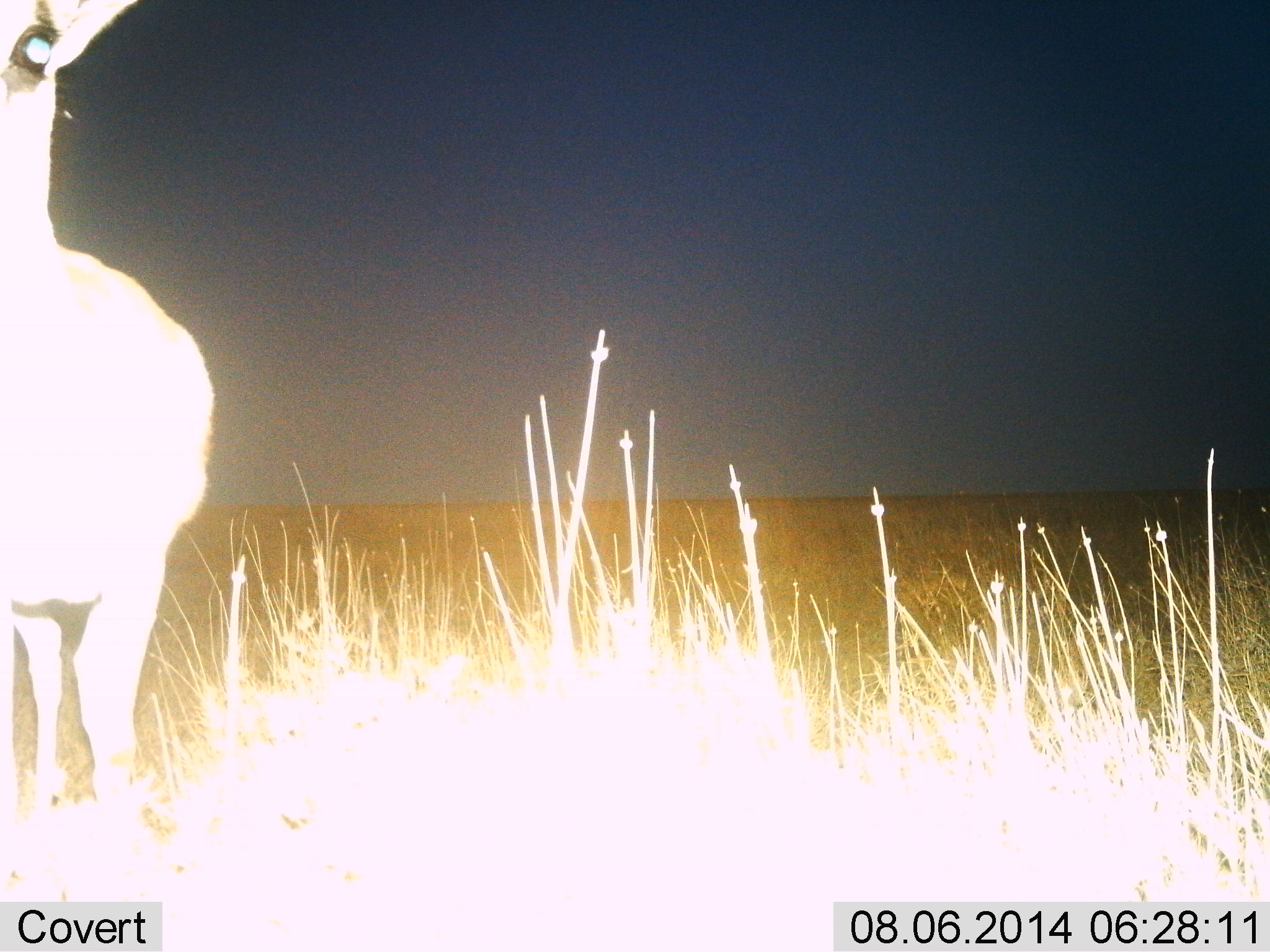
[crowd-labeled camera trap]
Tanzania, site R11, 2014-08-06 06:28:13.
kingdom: Animalia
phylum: Chordata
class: Mammalia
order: Artiodactyla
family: Bovidae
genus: Nanger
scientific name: Nanger granti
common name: grant's gazelle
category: gazellegrants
Gazellegrants (grant's gazelle) (Nanger granti), count 1. Behavior (volunteer vote fractions): standing 100%, resting 0%, moving 0%, interacting 0%. Young present (vote fraction): 0%. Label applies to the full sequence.